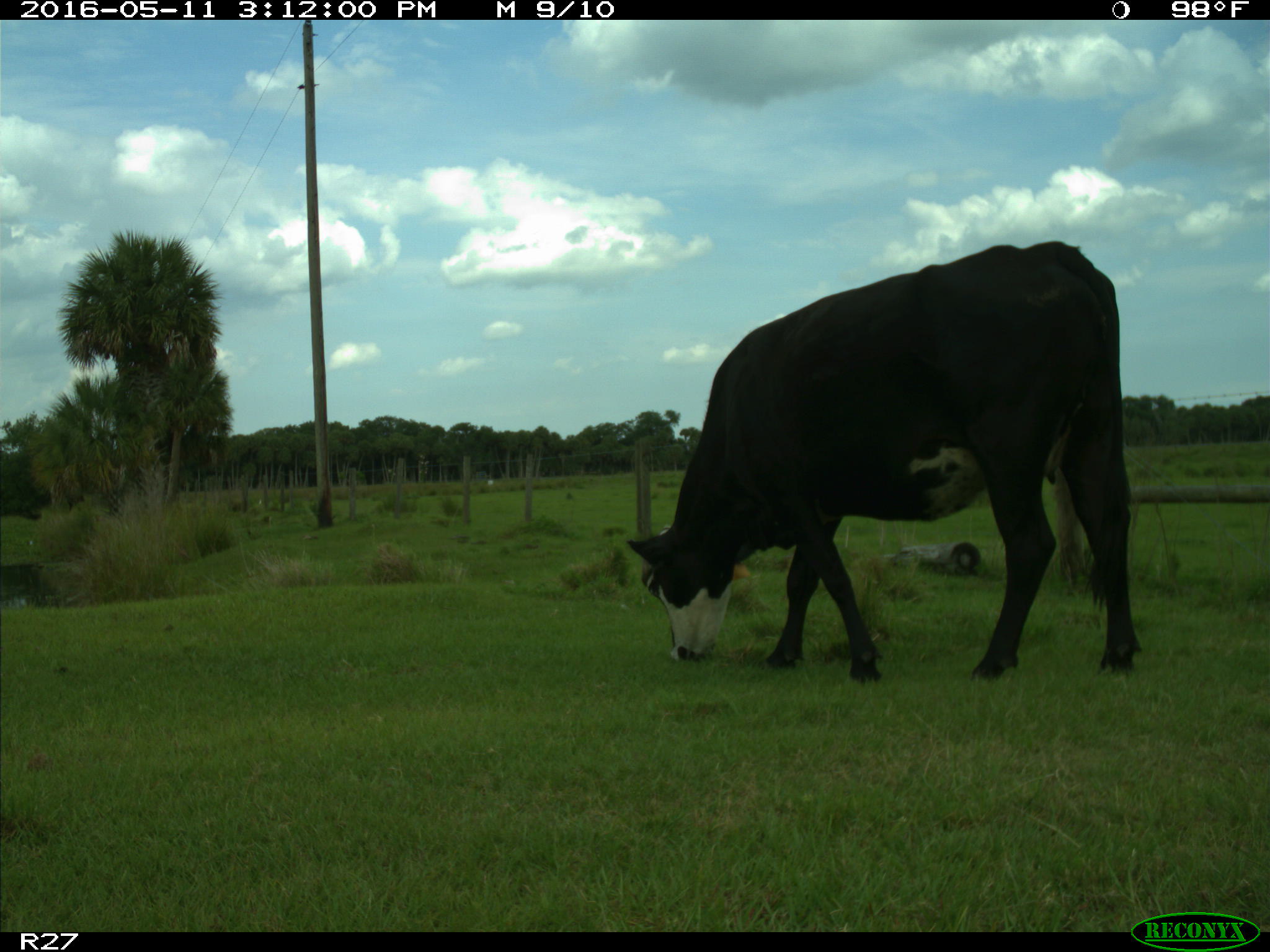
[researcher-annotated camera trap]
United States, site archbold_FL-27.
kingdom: Animalia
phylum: Chordata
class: Mammalia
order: Artiodactyla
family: Bovidae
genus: Bos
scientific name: Bos taurus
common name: domestic cow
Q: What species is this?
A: Bos taurus (domestic cow).